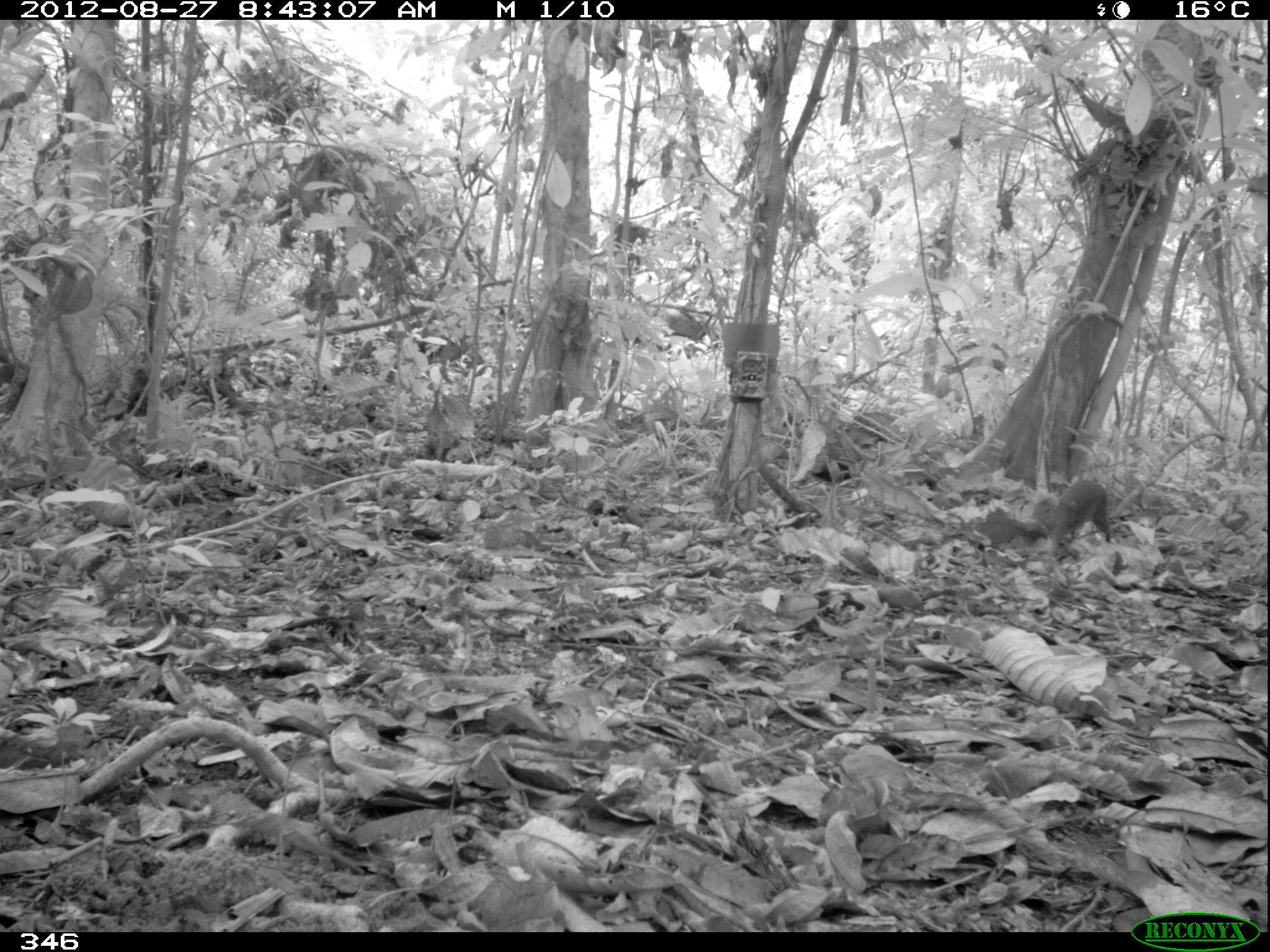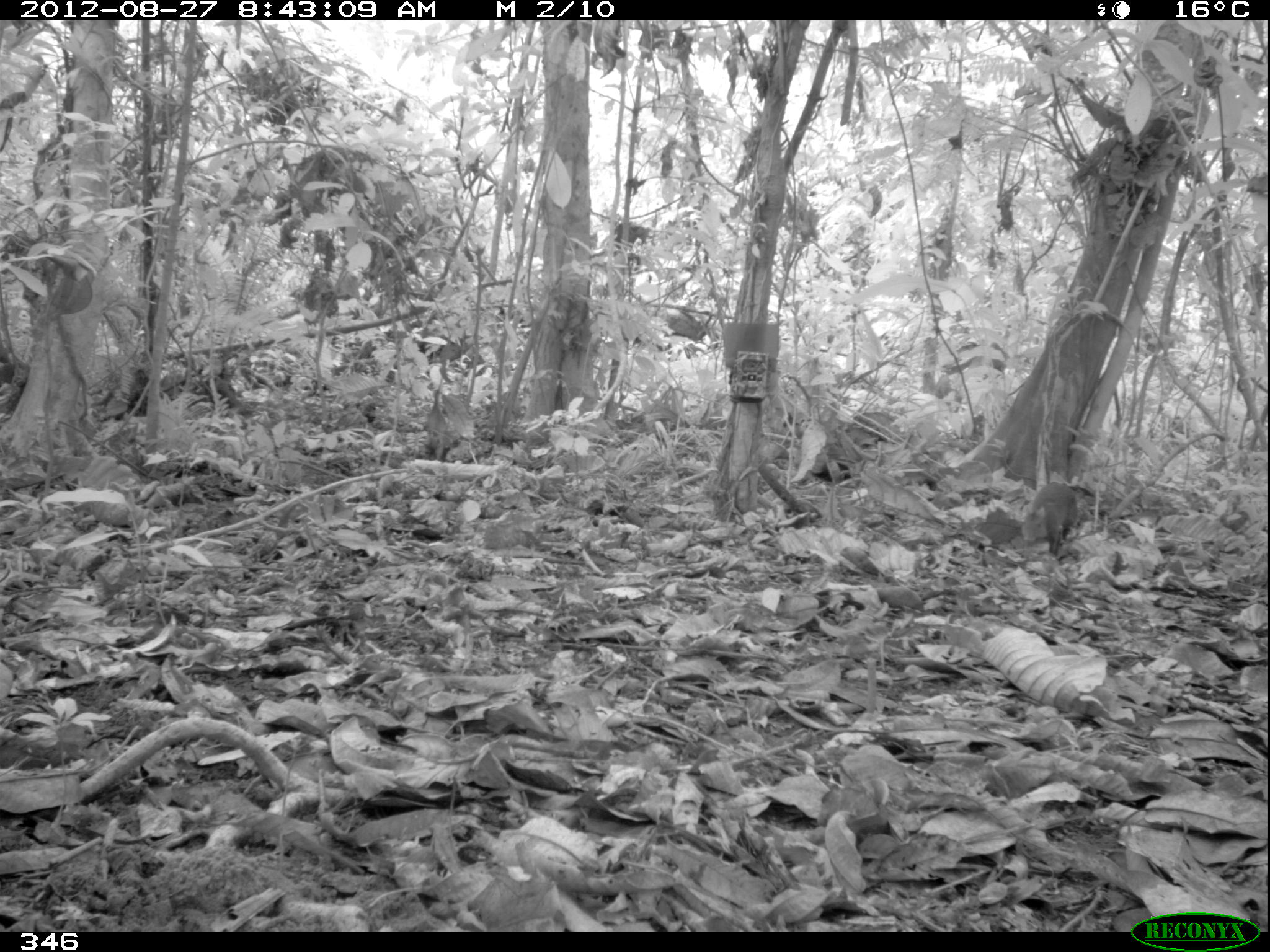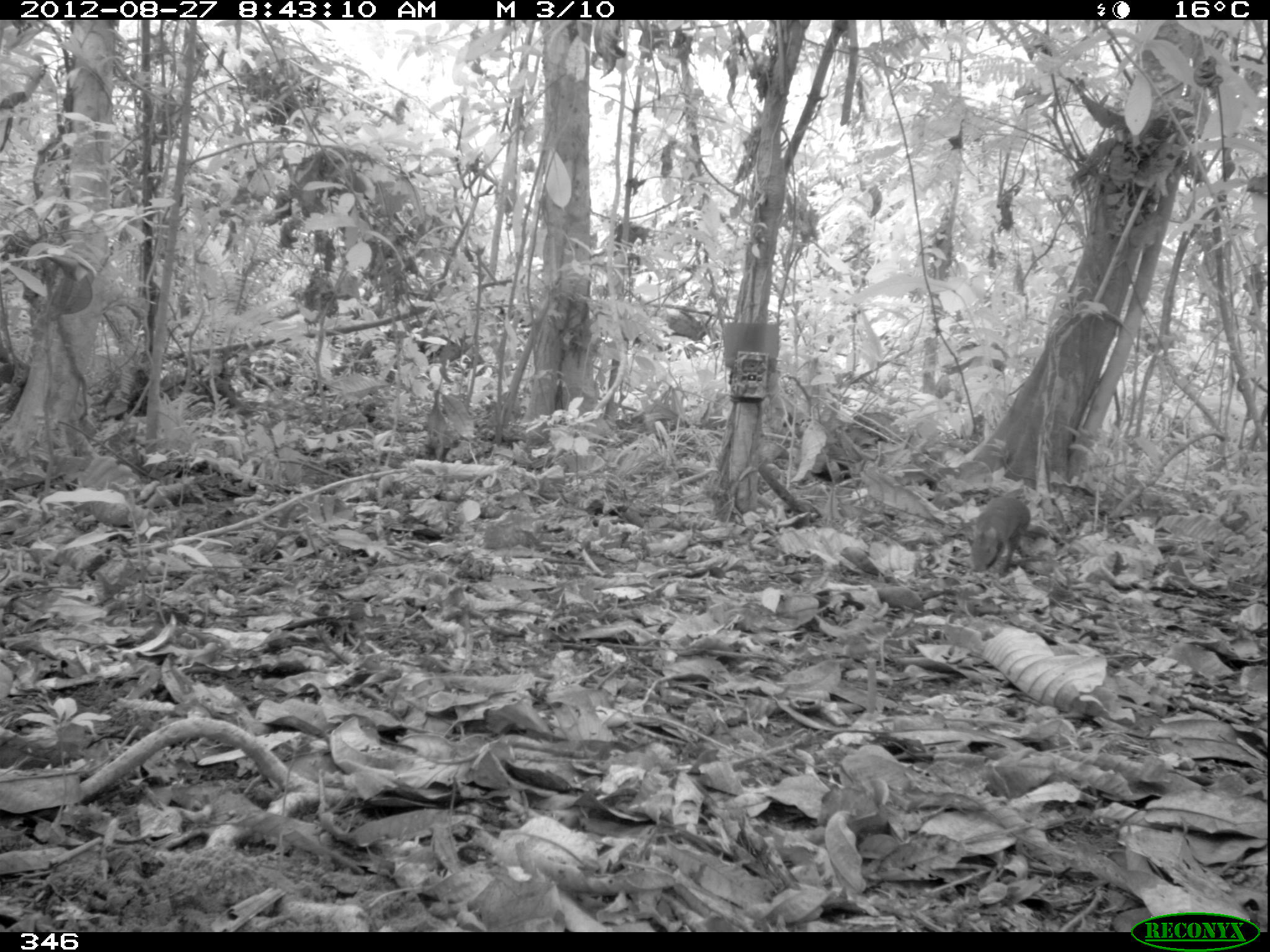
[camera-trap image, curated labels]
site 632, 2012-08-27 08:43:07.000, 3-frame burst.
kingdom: Animalia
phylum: Chordata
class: Mammalia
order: Rodentia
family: Dasyproctidae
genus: Dasyprocta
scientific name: Dasyprocta punctata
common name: central american agouti